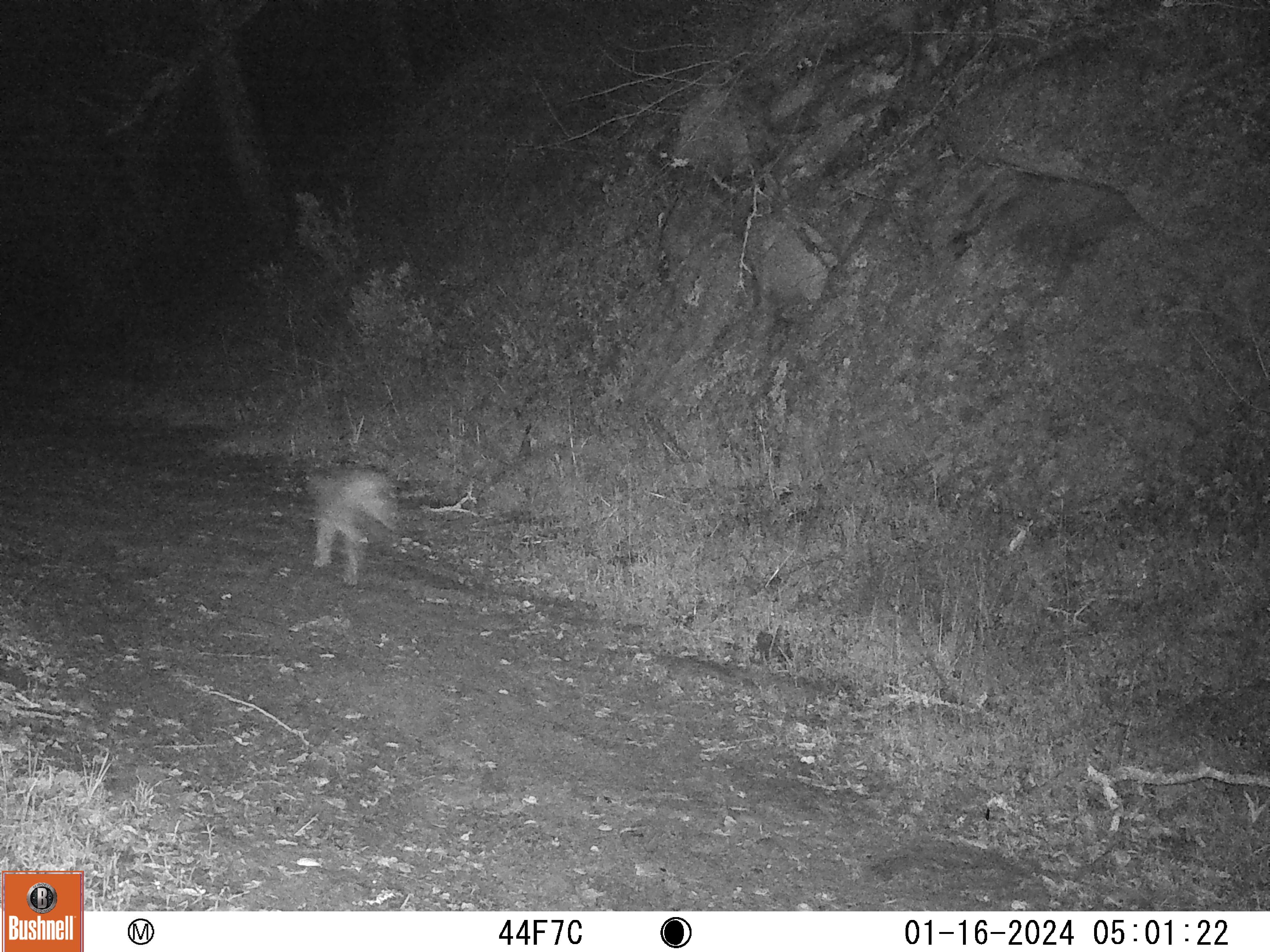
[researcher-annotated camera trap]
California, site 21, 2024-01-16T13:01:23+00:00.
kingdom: Animalia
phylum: Chordata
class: Mammalia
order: Carnivora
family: Canidae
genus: Canis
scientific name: Canis latrans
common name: coyote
Coyote (Canis latrans).